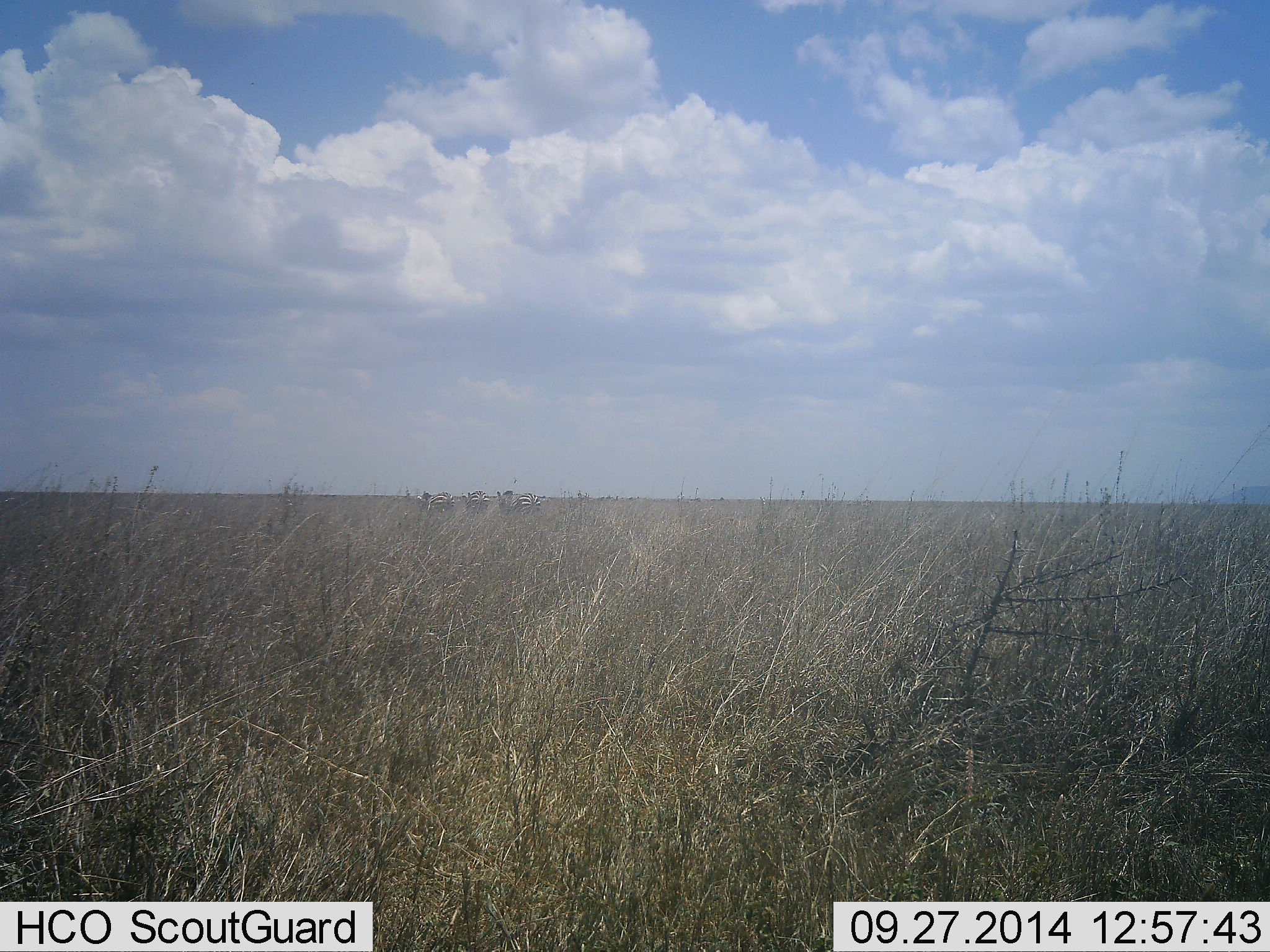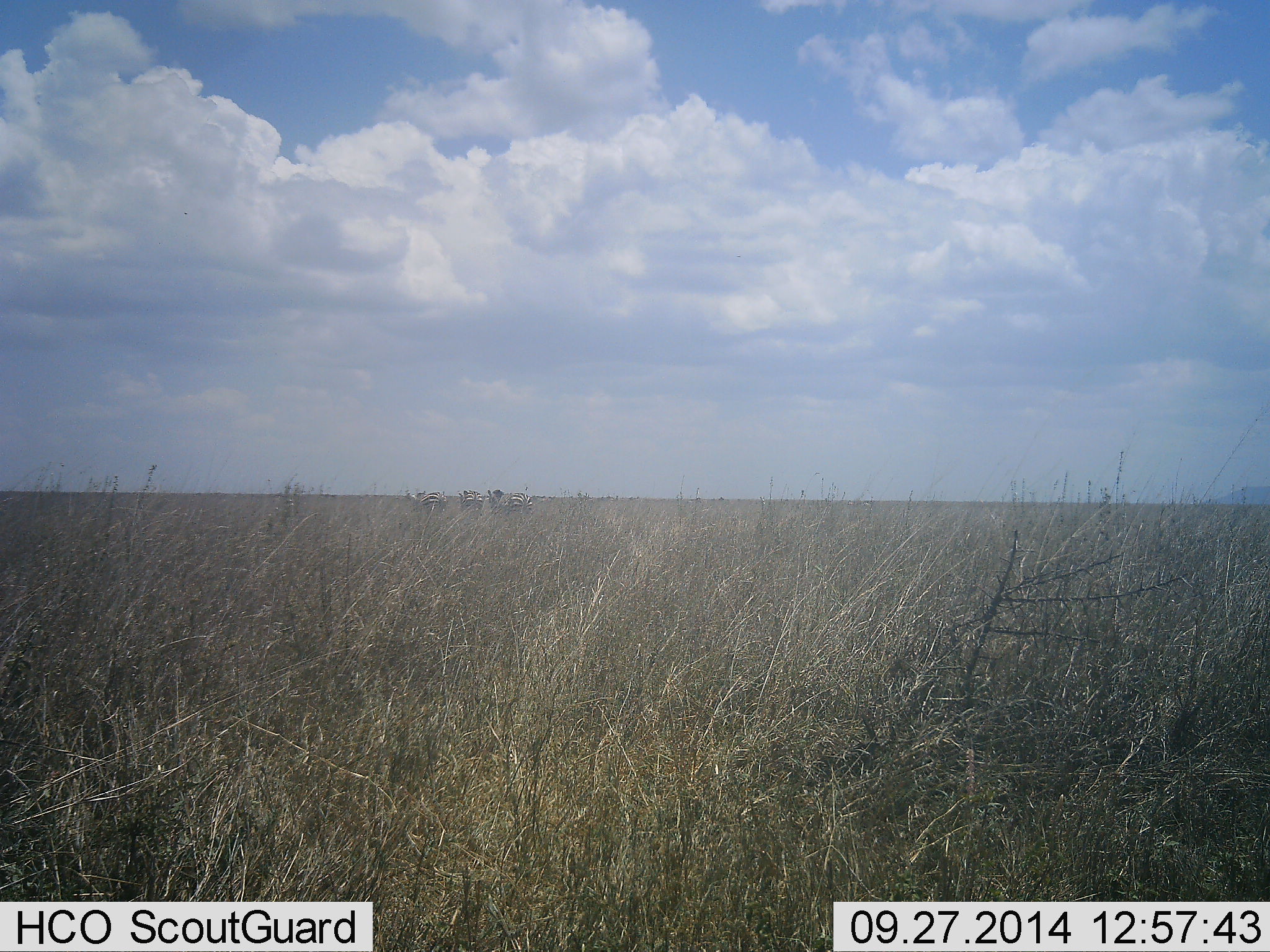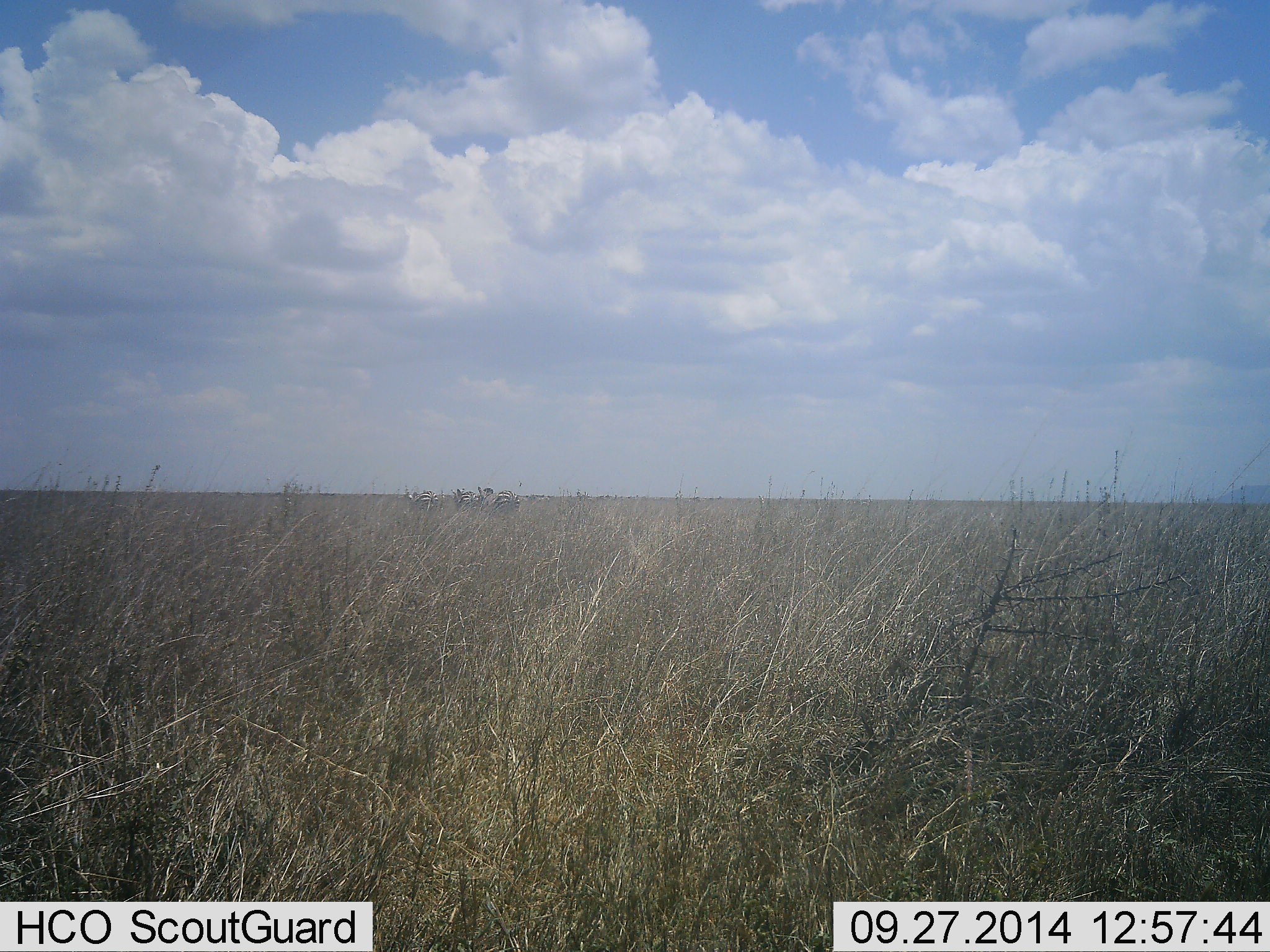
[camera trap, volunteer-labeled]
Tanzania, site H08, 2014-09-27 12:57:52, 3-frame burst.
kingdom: Animalia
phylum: Chordata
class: Mammalia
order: Perissodactyla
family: Equidae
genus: Equus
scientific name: Equus quagga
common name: plains zebra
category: zebra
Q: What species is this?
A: Zebra (plains zebra) (Equus quagga).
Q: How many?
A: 3.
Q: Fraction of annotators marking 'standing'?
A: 10%.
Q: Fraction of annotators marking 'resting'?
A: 0%.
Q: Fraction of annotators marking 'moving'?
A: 90%.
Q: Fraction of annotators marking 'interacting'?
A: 0%.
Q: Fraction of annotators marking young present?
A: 0%.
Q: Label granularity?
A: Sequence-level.